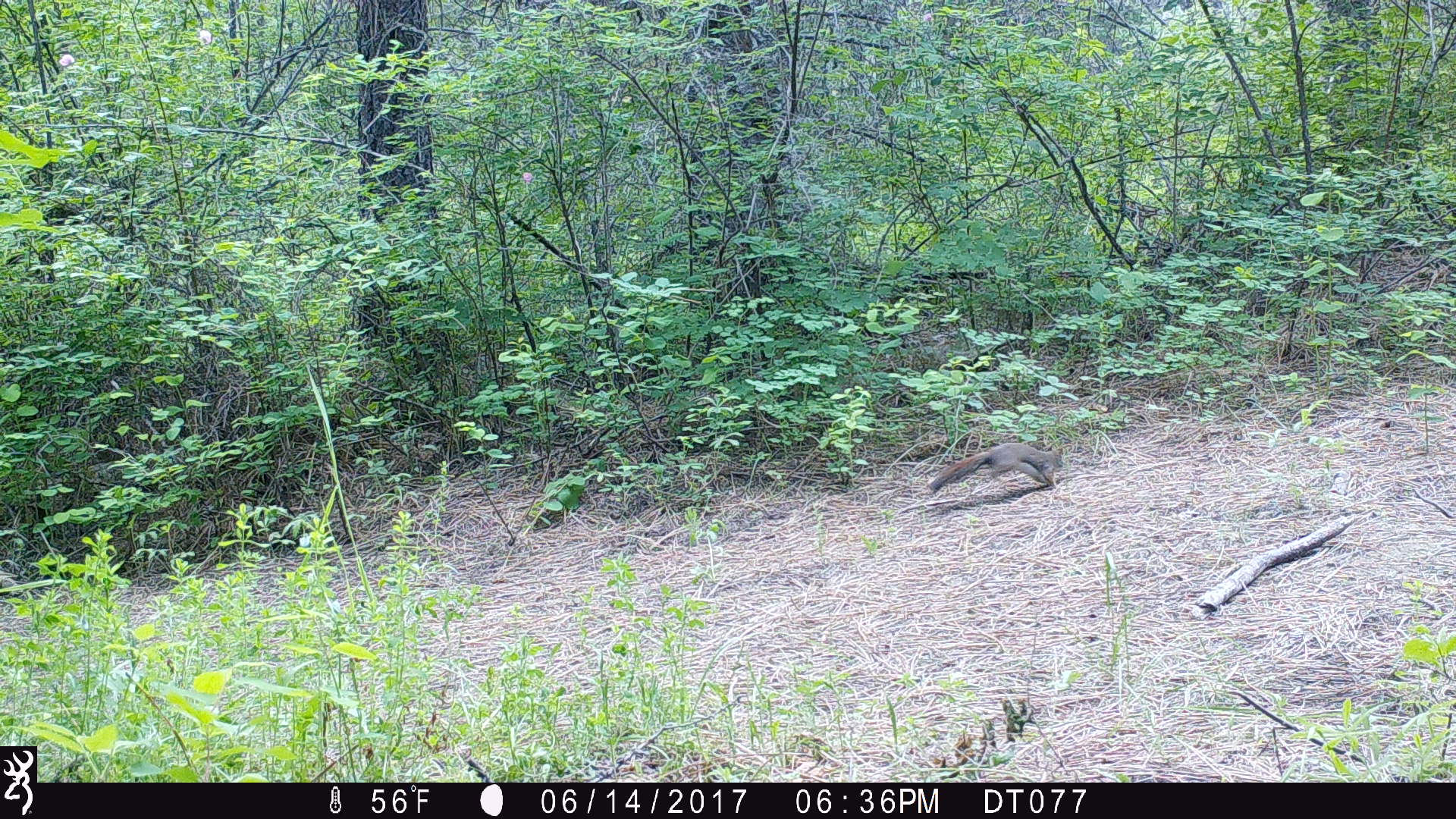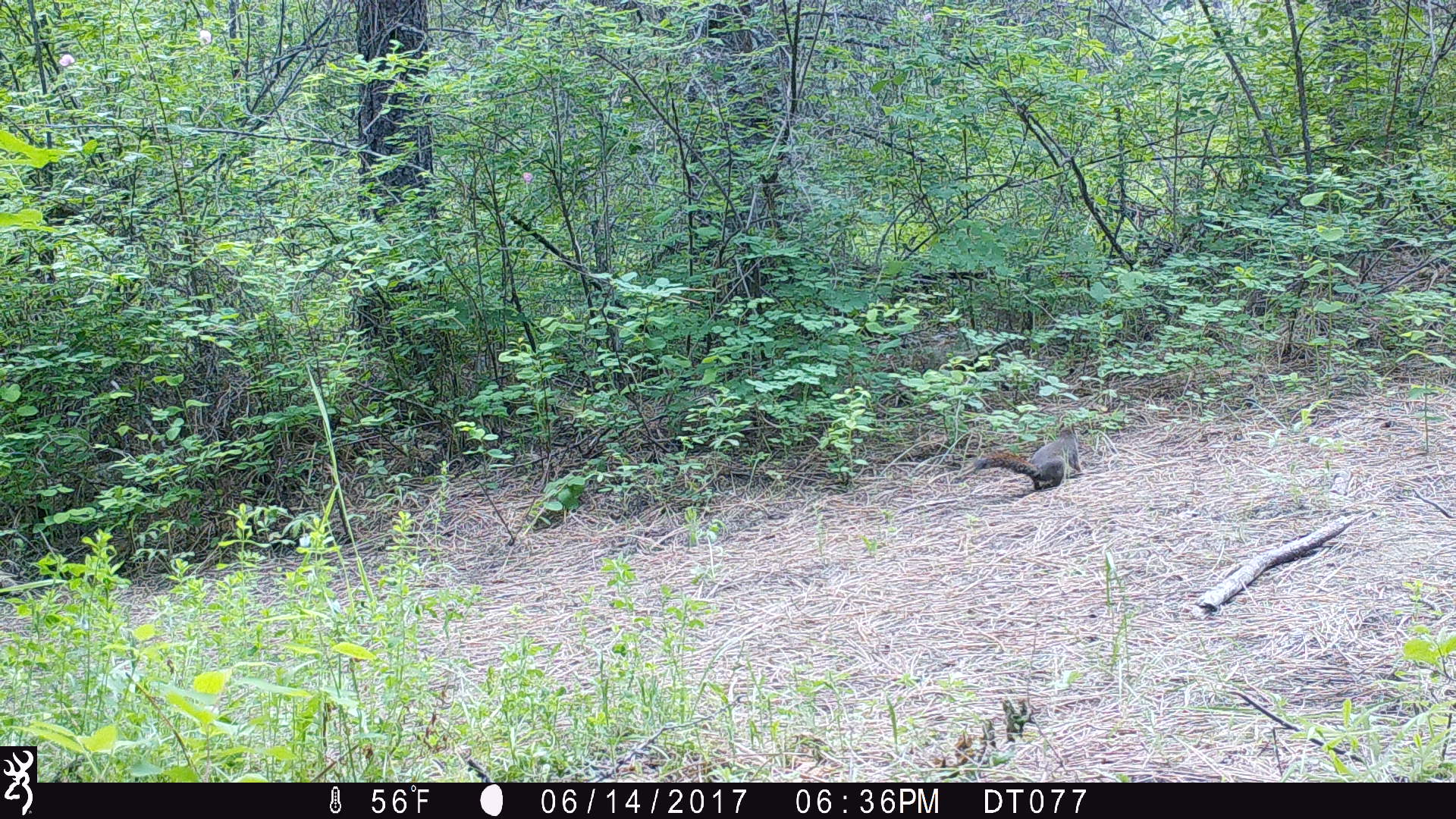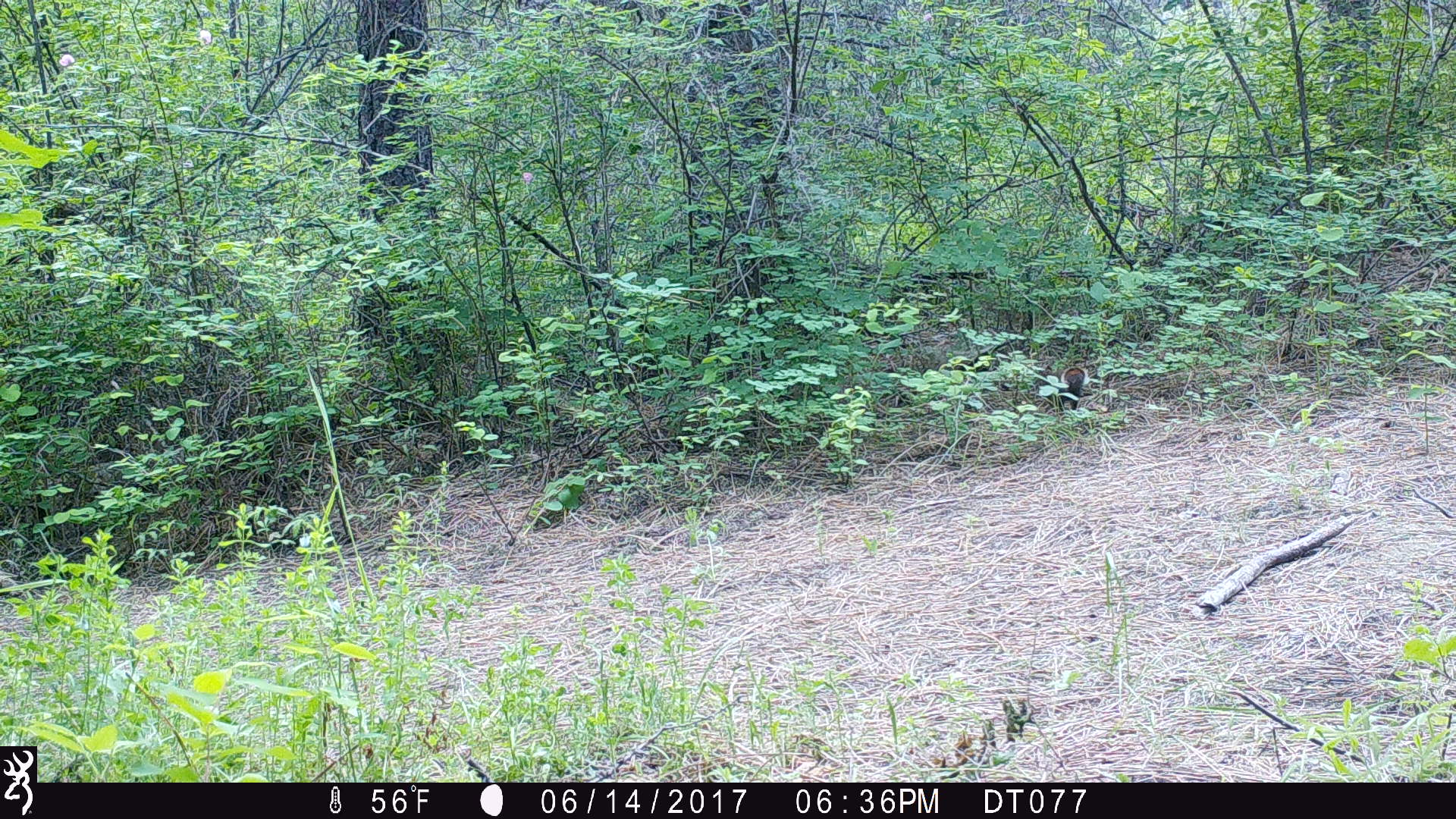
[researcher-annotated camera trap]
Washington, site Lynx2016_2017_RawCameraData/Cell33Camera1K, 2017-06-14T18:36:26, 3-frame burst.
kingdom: Animalia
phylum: Chordata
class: Mammalia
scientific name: Mammalia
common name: small mammal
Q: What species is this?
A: Small mammal (Mammalia).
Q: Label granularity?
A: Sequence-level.